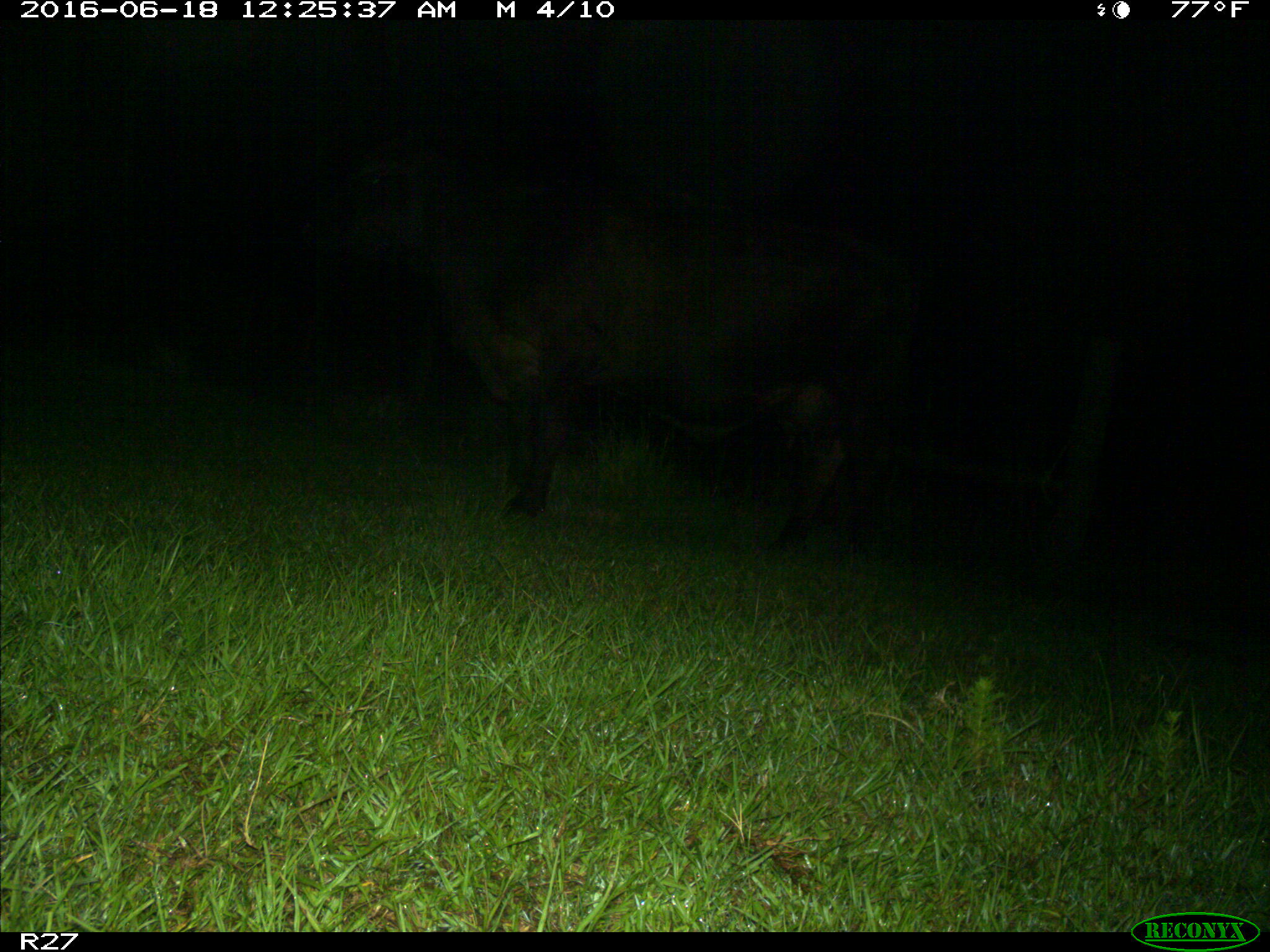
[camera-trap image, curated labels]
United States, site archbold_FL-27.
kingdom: Animalia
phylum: Chordata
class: Mammalia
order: Artiodactyla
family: Bovidae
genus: Bos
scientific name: Bos taurus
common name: domestic cow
Bos taurus (domestic cow).